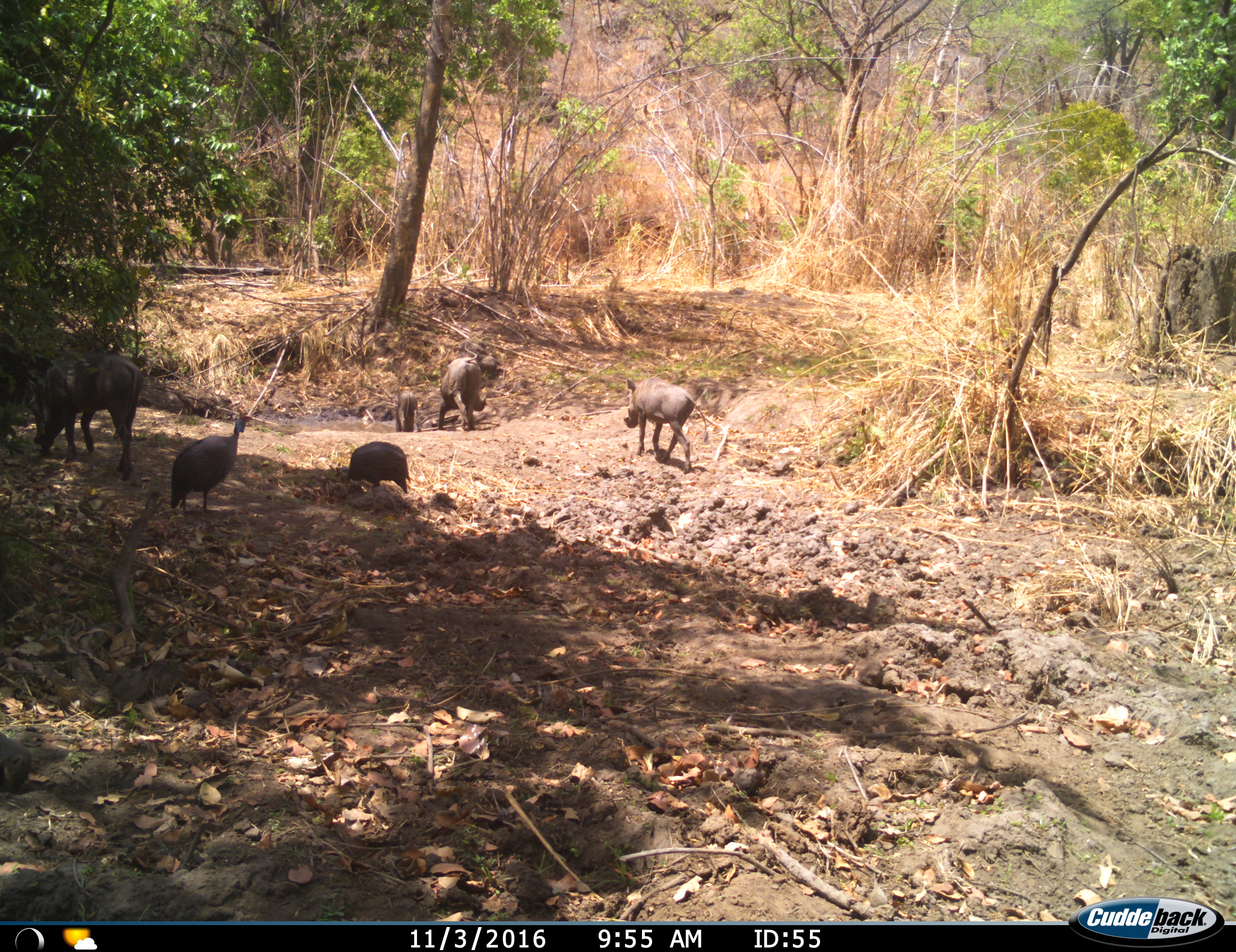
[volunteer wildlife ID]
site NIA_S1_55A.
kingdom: Animalia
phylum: Chordata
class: Aves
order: Galliformes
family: Numididae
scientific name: Numididae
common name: guineafowl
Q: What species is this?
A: Guineafowl (Numididae).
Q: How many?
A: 2.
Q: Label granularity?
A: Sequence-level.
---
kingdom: Animalia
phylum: Chordata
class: Mammalia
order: Artiodactyla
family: Suidae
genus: Phacochoerus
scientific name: Phacochoerus africanus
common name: warthog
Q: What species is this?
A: Warthog (Phacochoerus africanus).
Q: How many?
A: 4.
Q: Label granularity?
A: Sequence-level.